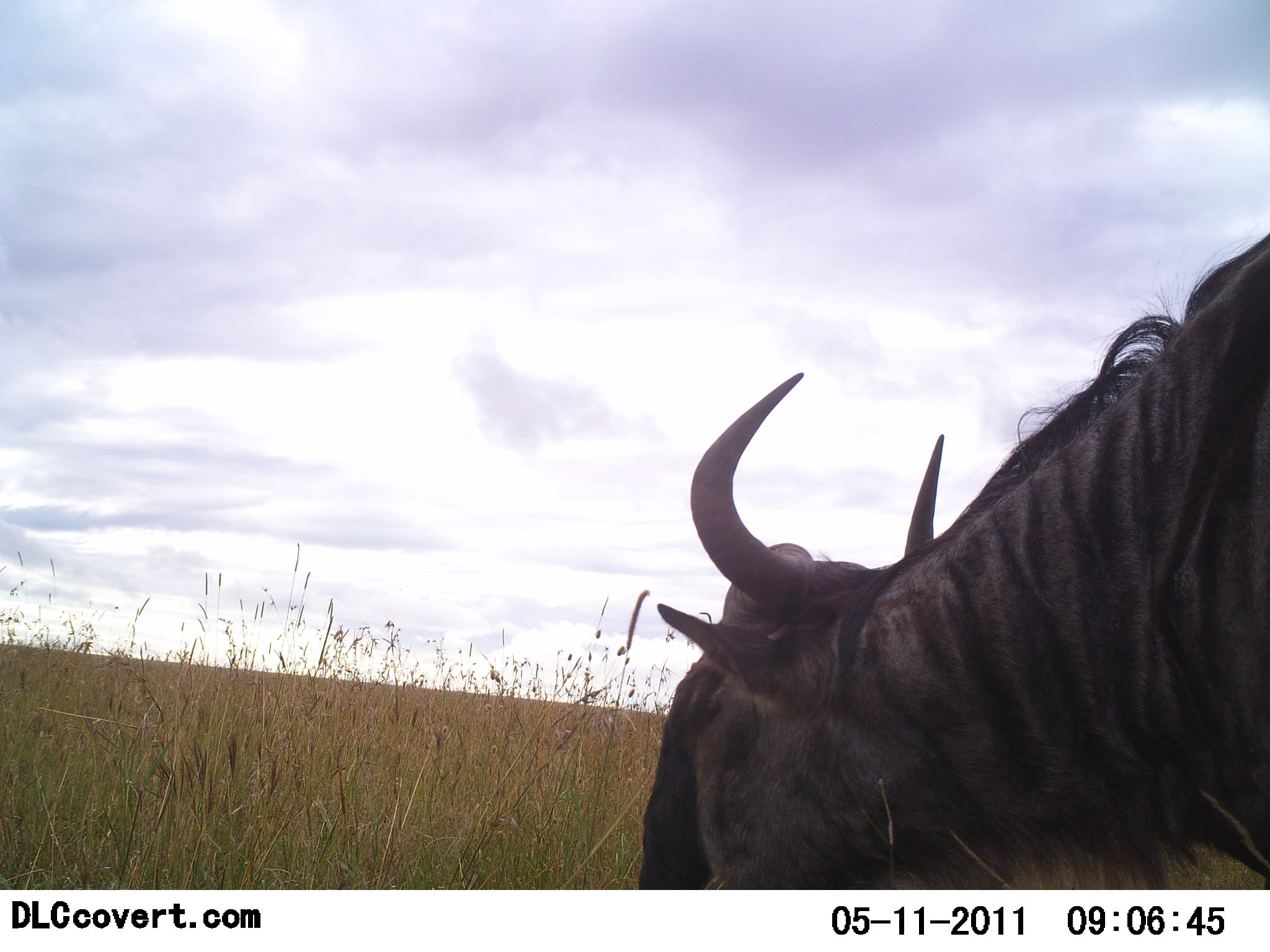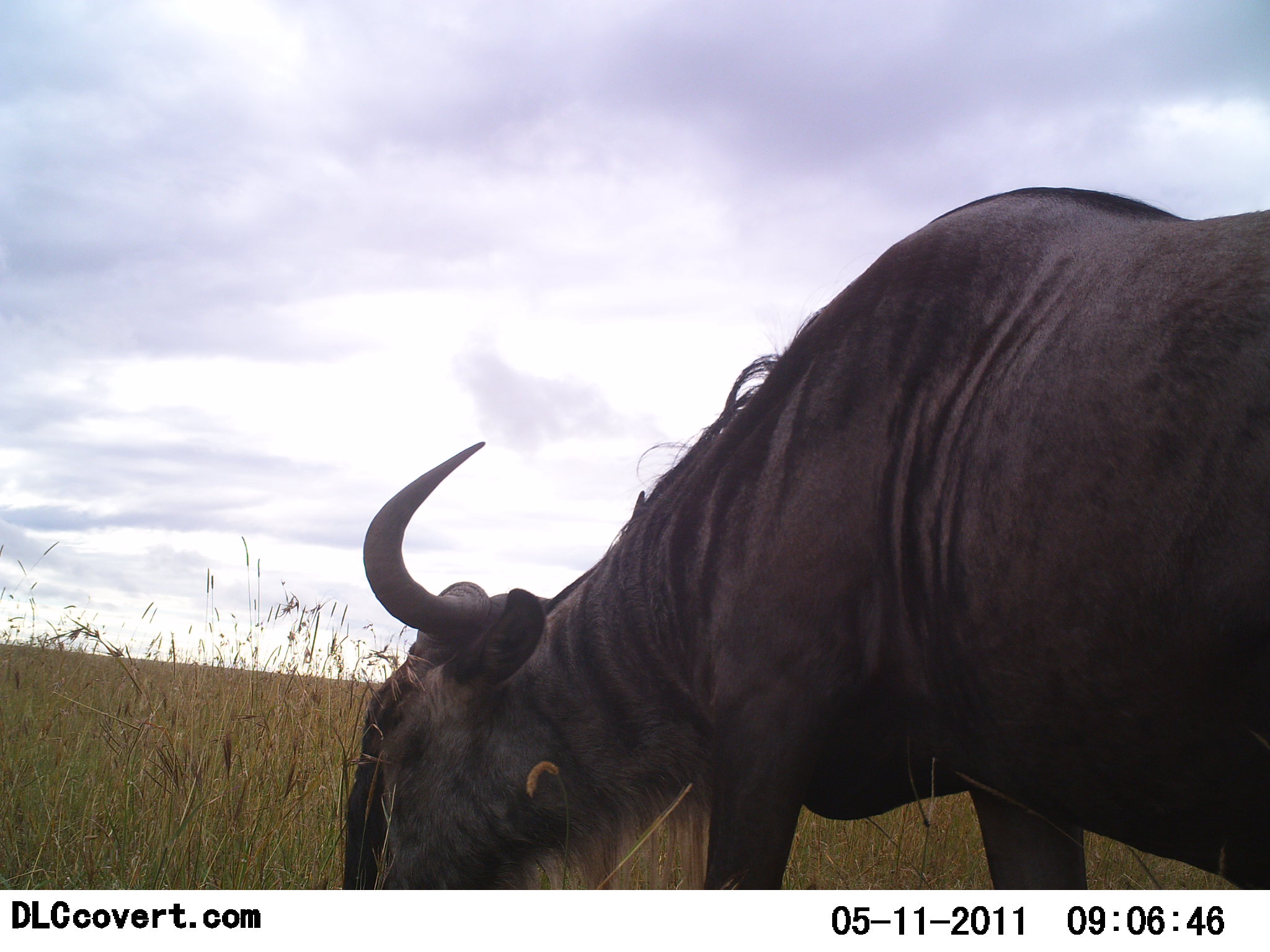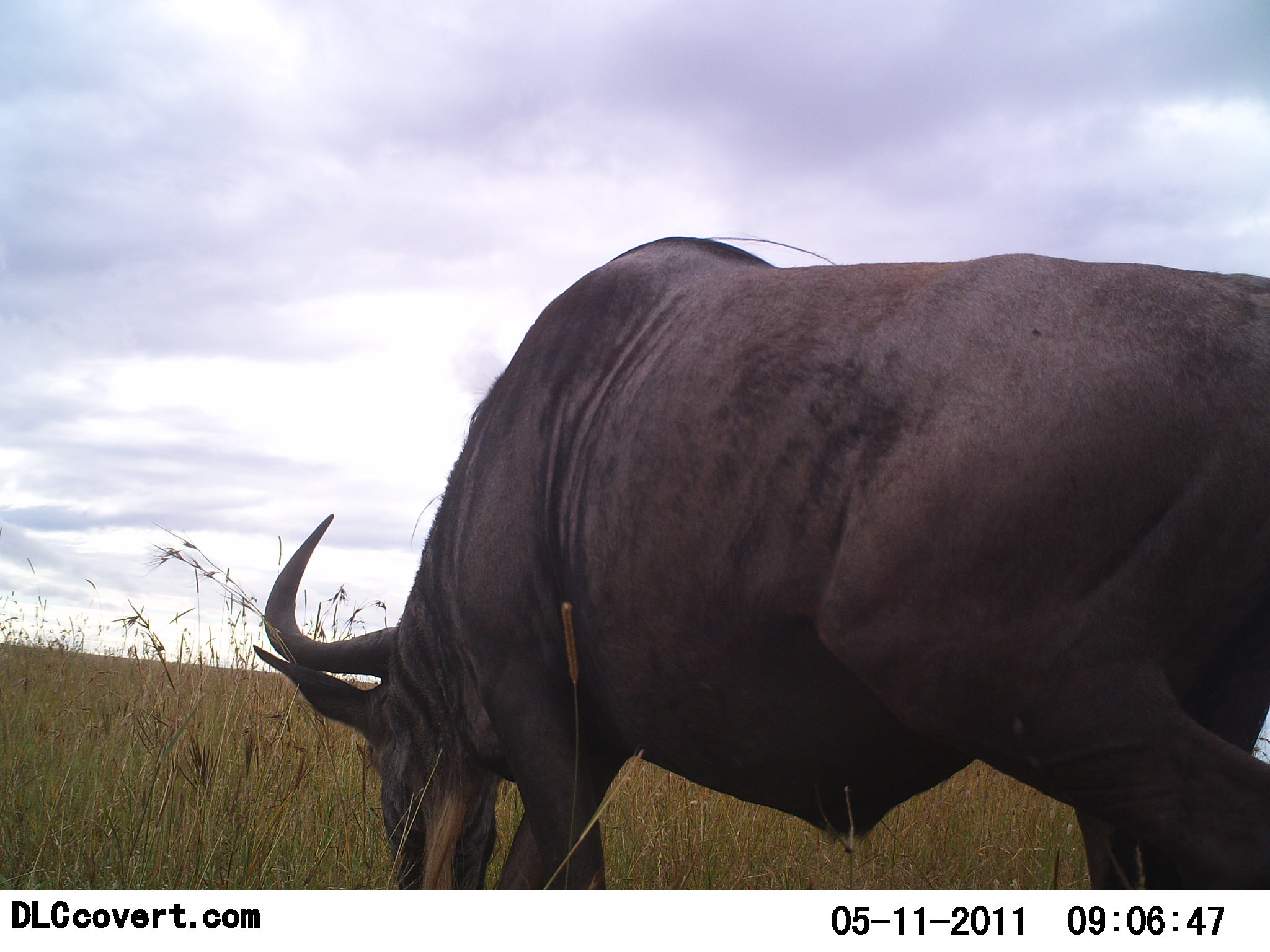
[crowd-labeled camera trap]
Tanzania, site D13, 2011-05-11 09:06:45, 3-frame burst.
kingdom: Animalia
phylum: Chordata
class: Mammalia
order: Artiodactyla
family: Bovidae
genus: Connochaetes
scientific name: Connochaetes taurinus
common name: blue wildebeest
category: wildebeest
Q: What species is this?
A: Wildebeest (blue wildebeest) (Connochaetes taurinus).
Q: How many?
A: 1.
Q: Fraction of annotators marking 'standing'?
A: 0%.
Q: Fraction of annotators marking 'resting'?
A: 0%.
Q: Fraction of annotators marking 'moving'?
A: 33%.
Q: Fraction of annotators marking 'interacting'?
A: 0%.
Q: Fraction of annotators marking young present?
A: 0%.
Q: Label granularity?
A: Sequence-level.